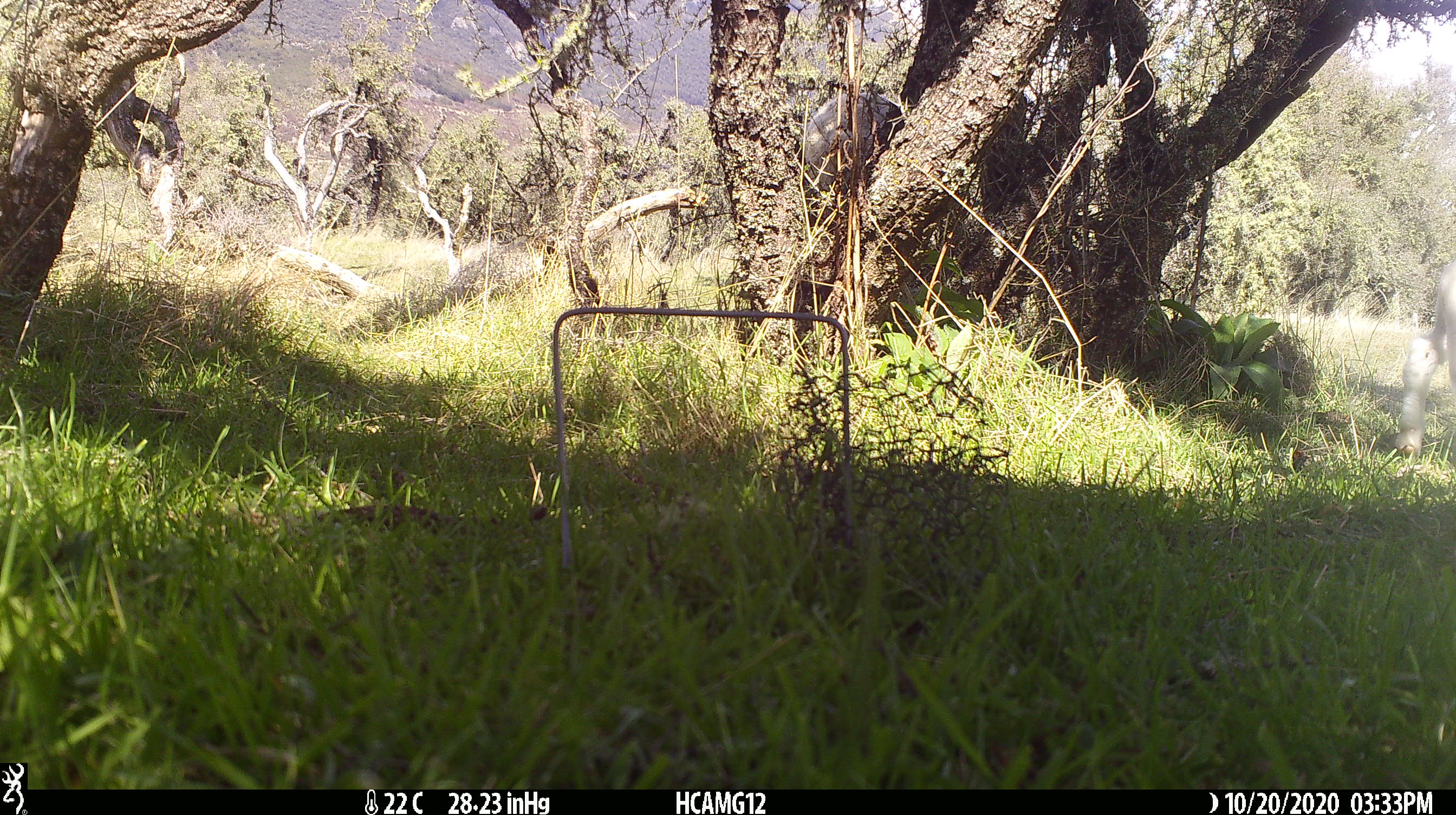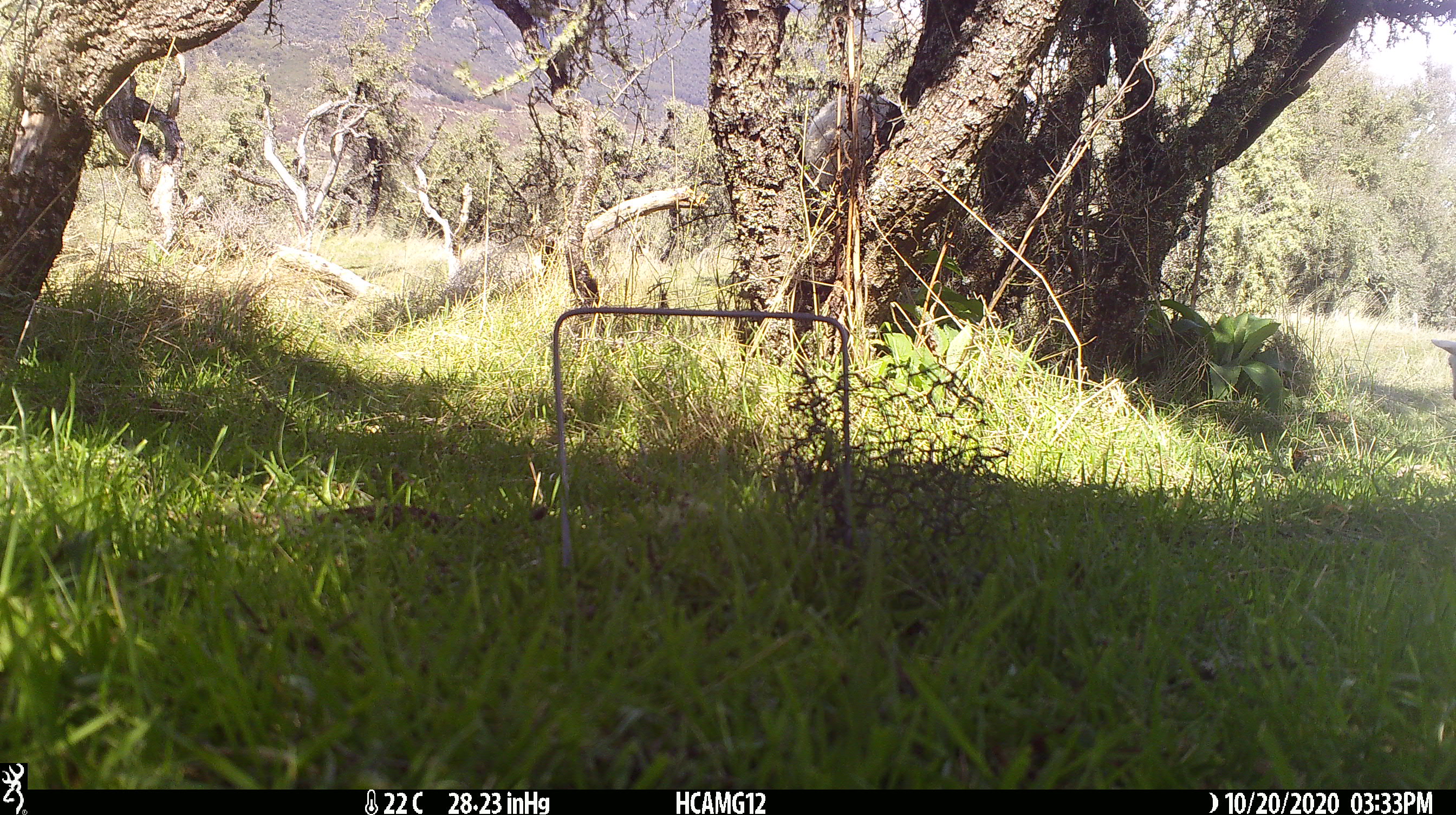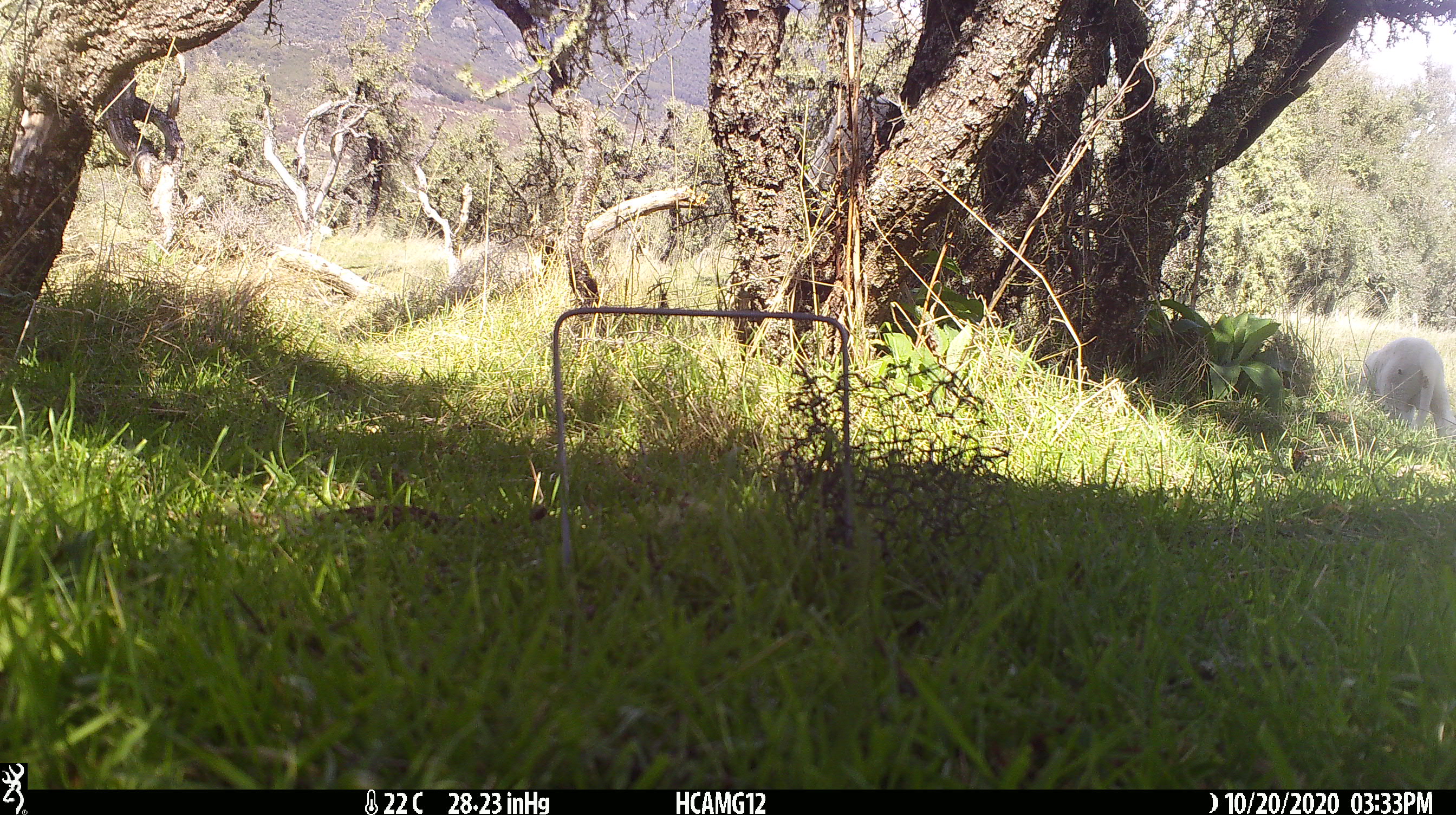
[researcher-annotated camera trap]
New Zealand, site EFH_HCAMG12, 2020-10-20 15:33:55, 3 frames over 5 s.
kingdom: Animalia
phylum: Chordata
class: Mammalia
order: Artiodactyla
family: Bovidae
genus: Ovis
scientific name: Ovis aries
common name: domestic sheep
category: sheep